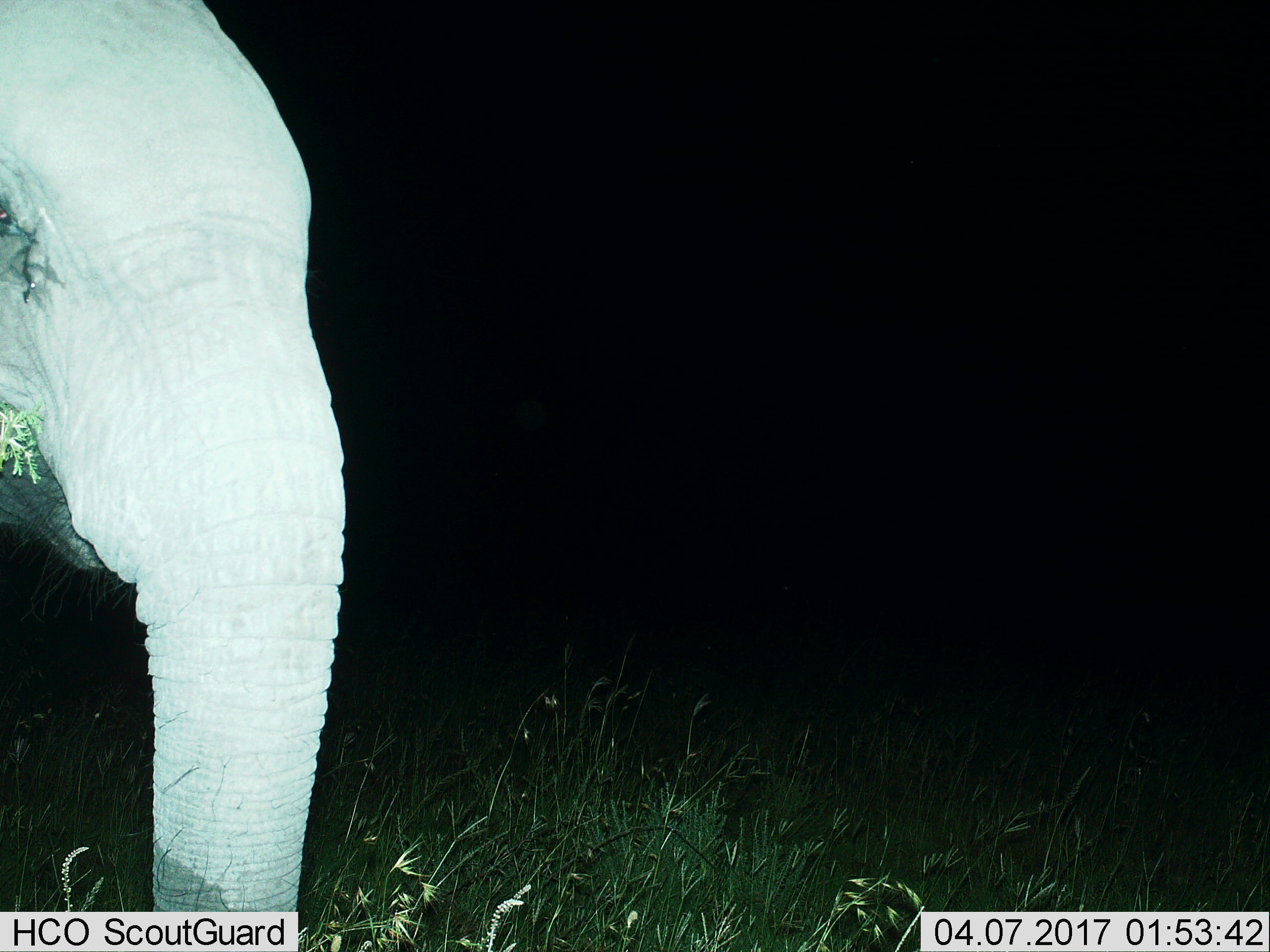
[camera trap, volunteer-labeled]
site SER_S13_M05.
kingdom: Animalia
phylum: Chordata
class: Mammalia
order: Proboscidea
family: Elephantidae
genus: Loxodonta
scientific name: Loxodonta africana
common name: african bush elephant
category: elephant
Elephant (african bush elephant) (Loxodonta africana), count 1. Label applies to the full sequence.